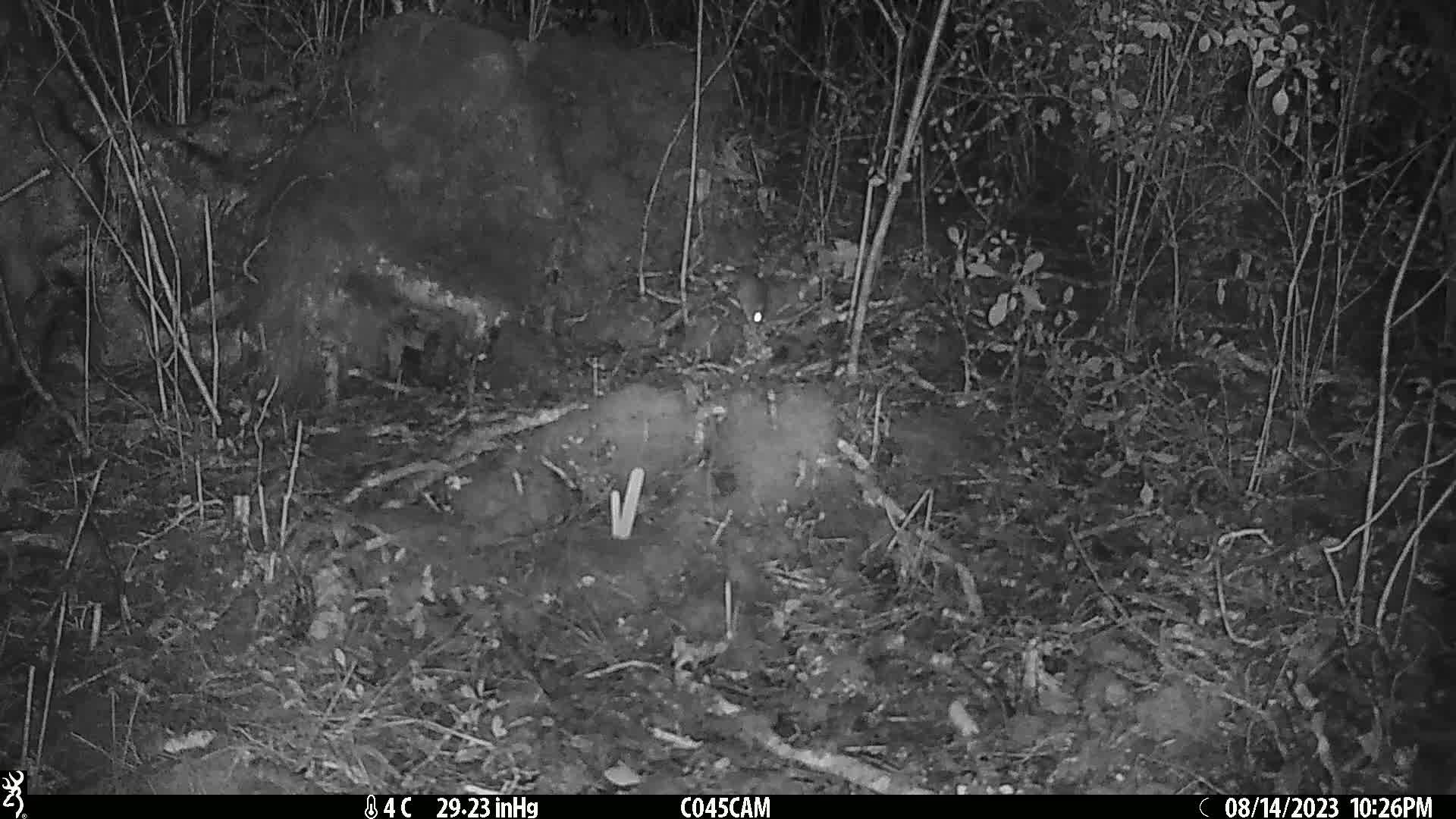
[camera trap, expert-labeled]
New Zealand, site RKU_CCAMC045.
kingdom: Animalia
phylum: Chordata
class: Mammalia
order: Rodentia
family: Muridae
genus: Rattus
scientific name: Rattus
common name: rat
Rat (Rattus).